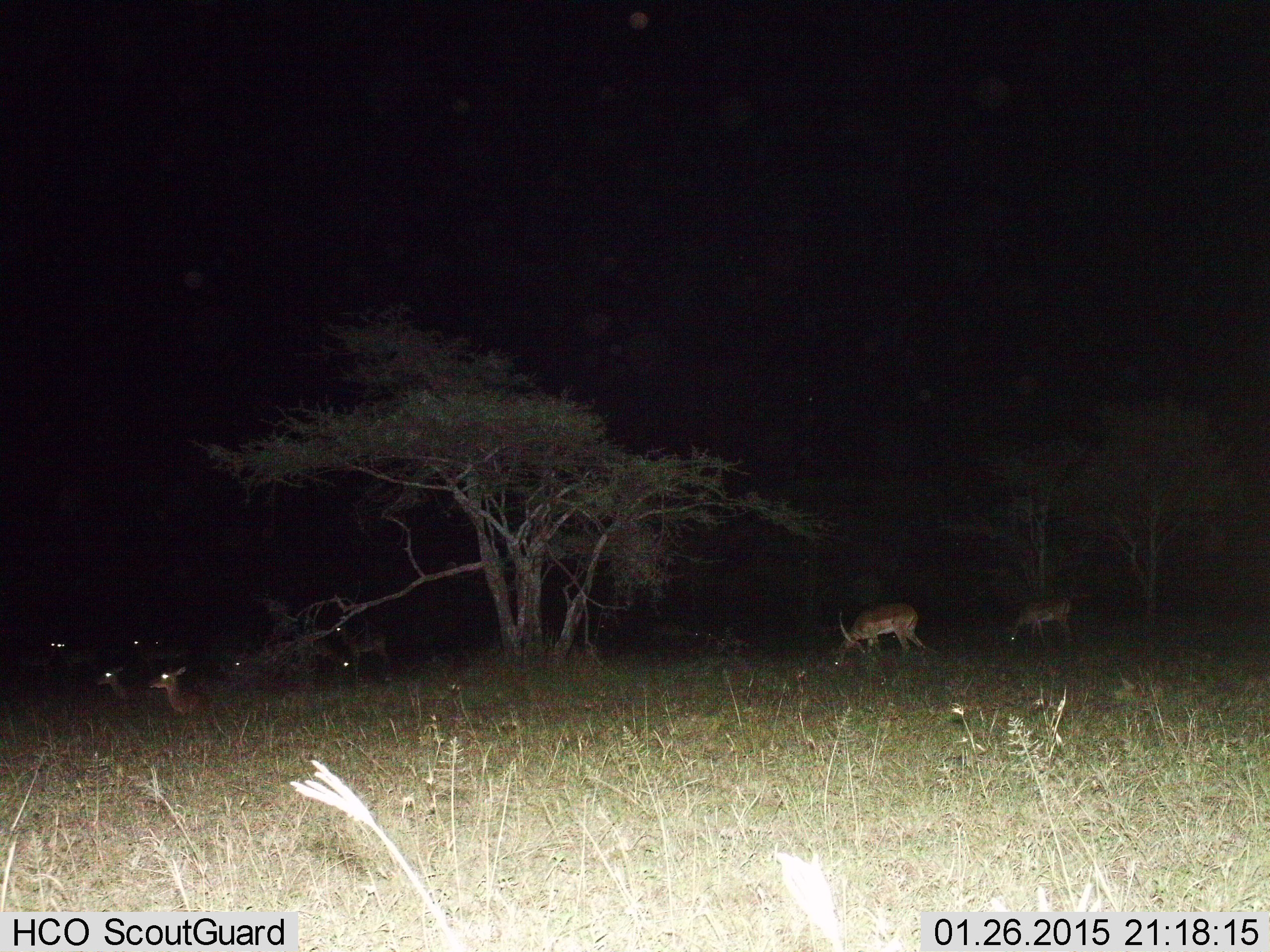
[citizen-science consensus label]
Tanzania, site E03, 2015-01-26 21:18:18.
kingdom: Animalia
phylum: Chordata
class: Mammalia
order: Artiodactyla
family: Bovidae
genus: Aepyceros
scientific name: Aepyceros melampus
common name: impala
Impala (Aepyceros melampus), count 10. Behavior (volunteer vote fractions): standing 70%, resting 70%, moving 10%, interacting 0%. Young present (vote fraction): 0%. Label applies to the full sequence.